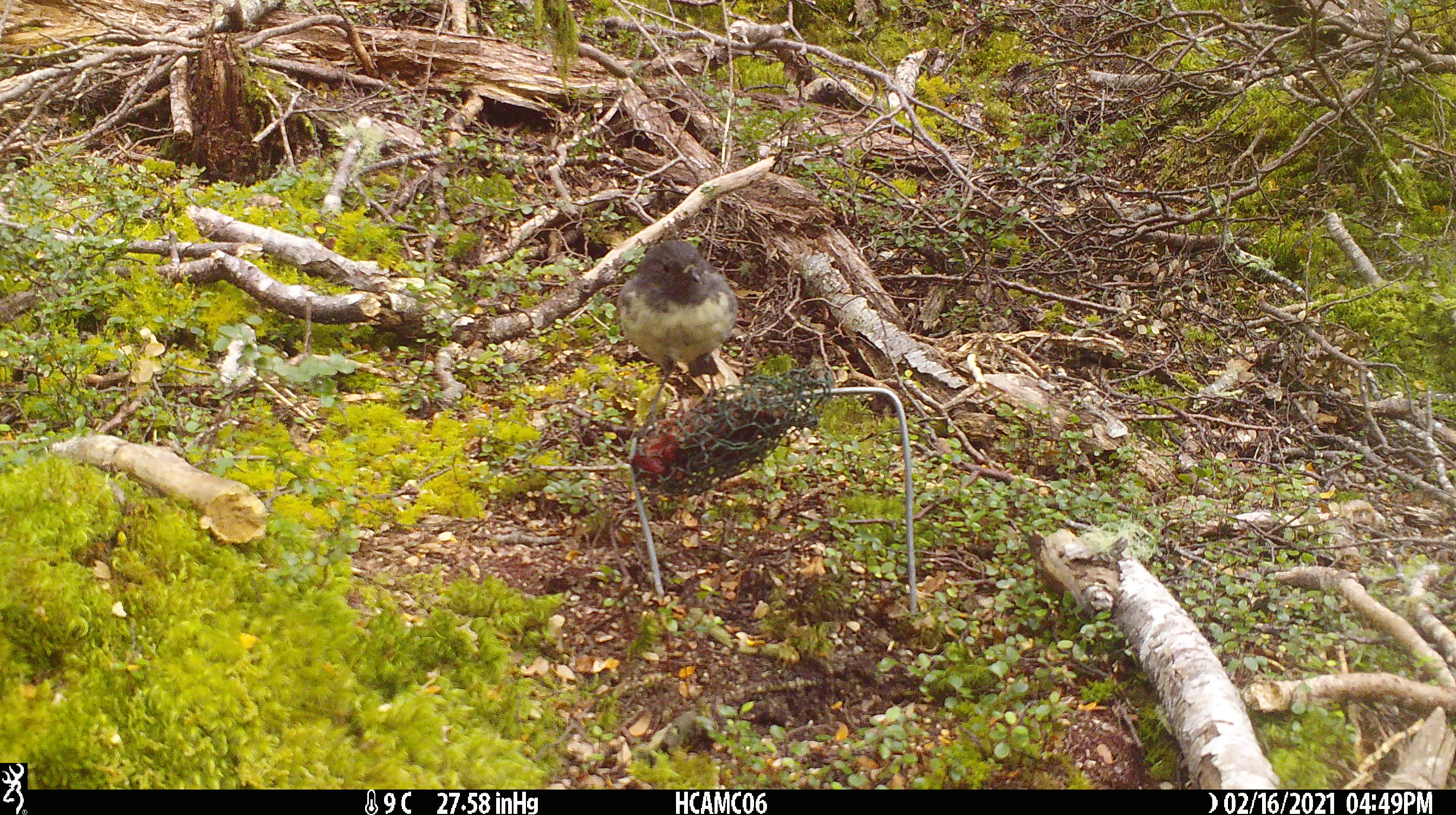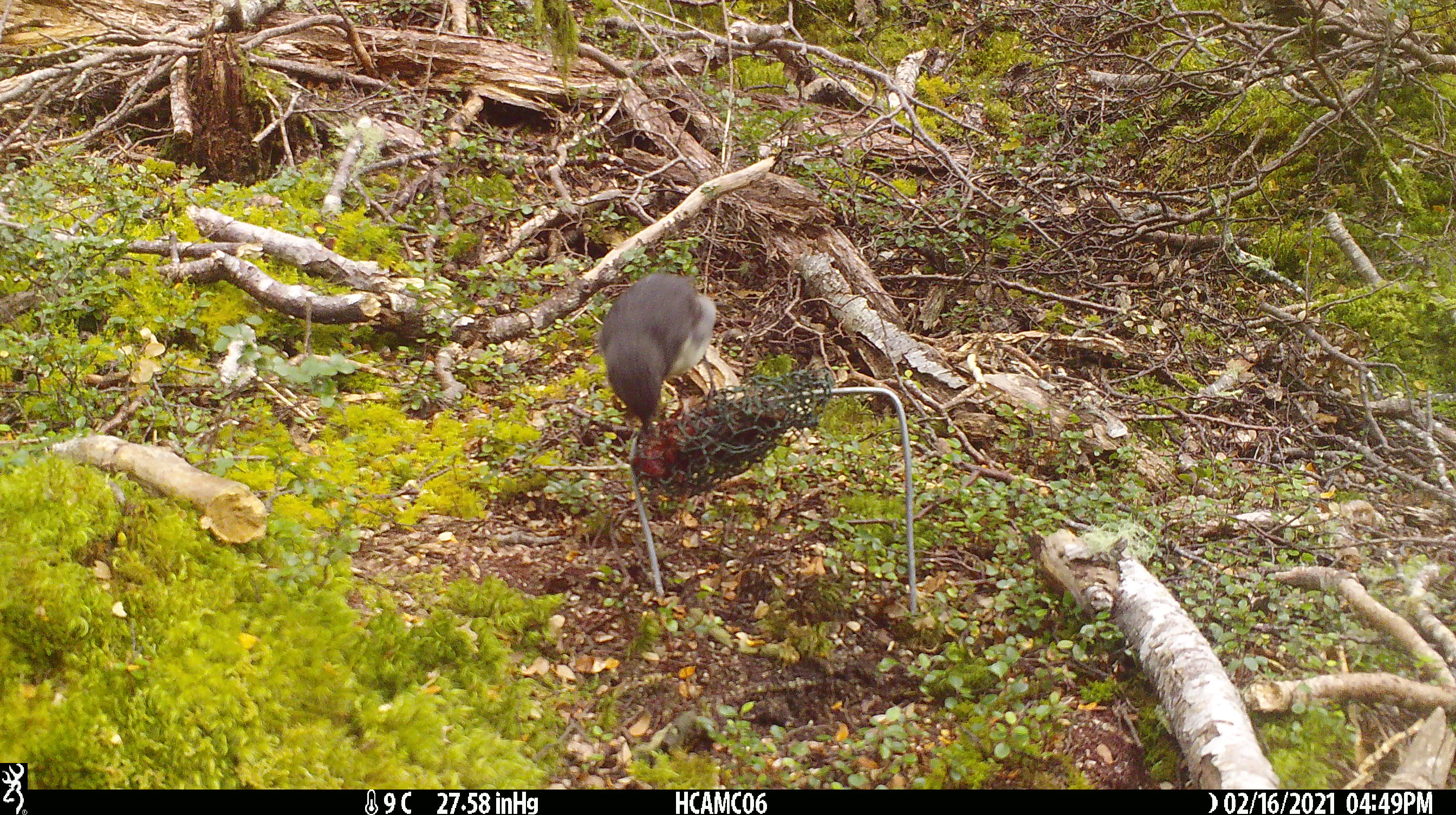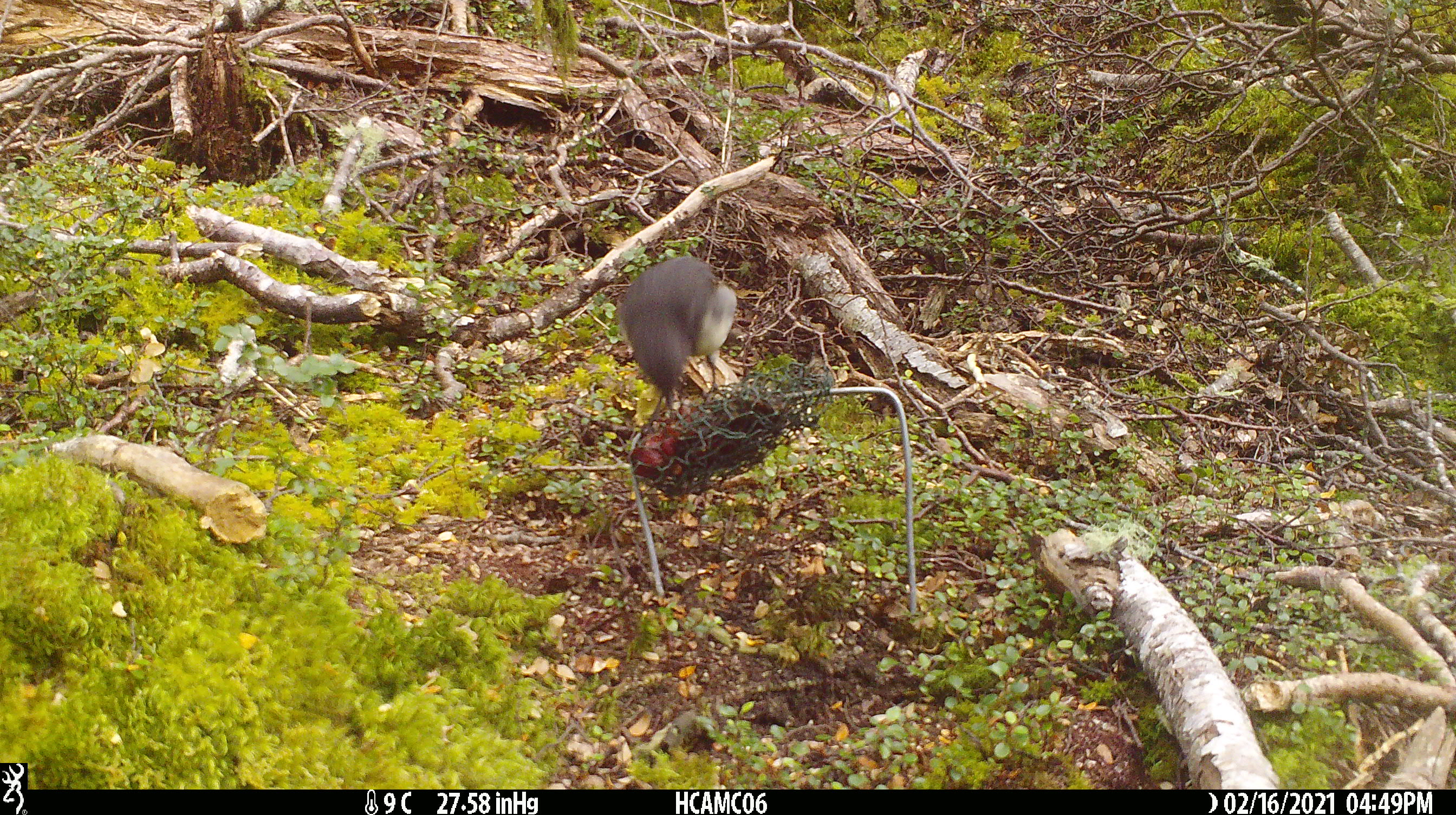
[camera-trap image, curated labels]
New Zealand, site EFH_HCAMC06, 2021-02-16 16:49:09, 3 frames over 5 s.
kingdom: Animalia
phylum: Chordata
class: Aves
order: Passeriformes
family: Petroicidae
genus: Petroica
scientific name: Petroica australis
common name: new zealand robin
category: robin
Robin (new zealand robin) (Petroica australis).